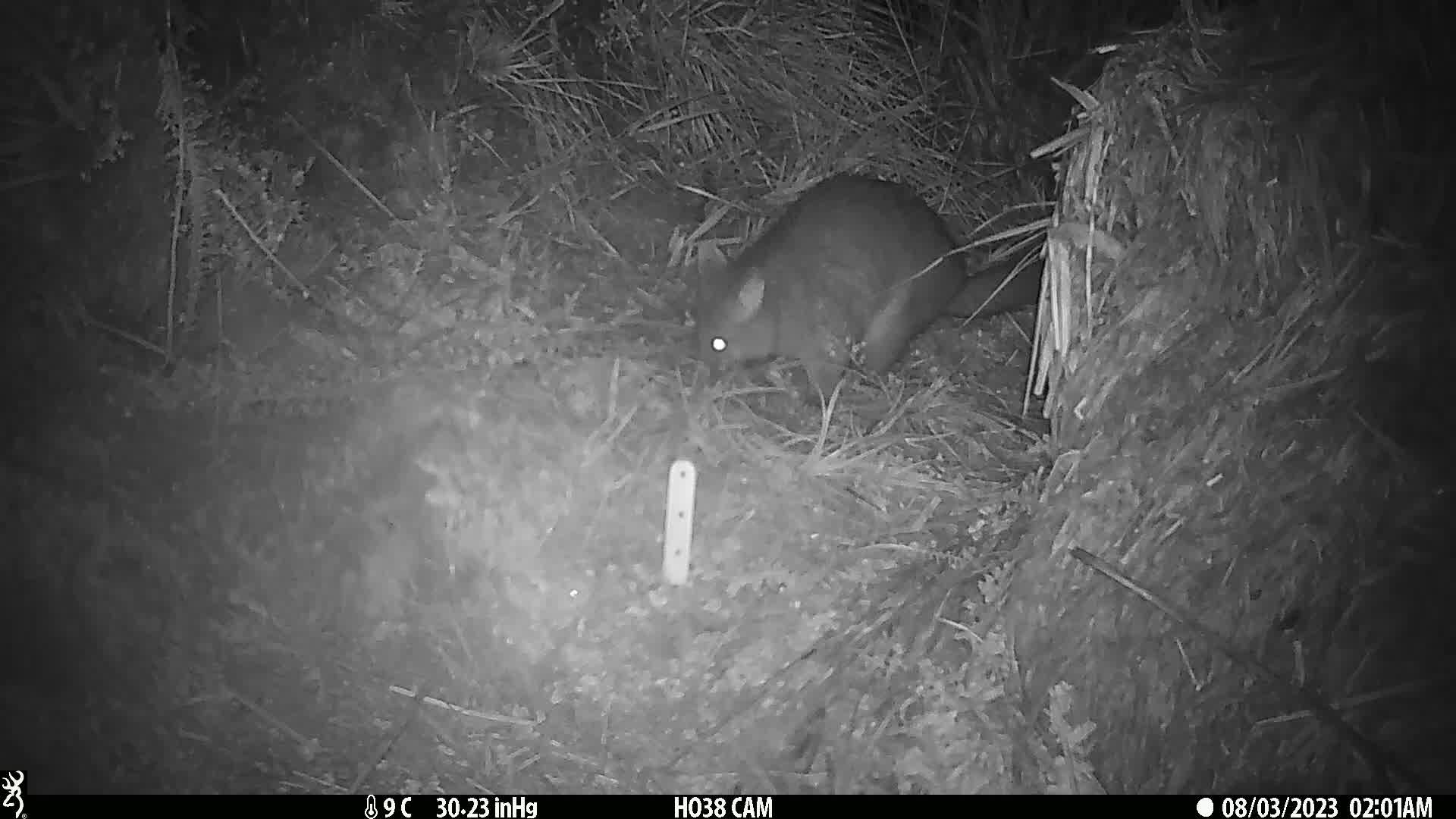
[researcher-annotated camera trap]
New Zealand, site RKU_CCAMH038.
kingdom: Animalia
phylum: Chordata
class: Mammalia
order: Diprotodontia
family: Phalangeridae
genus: Trichosurus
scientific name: Trichosurus vulpecula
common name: common brushtail possum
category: possum